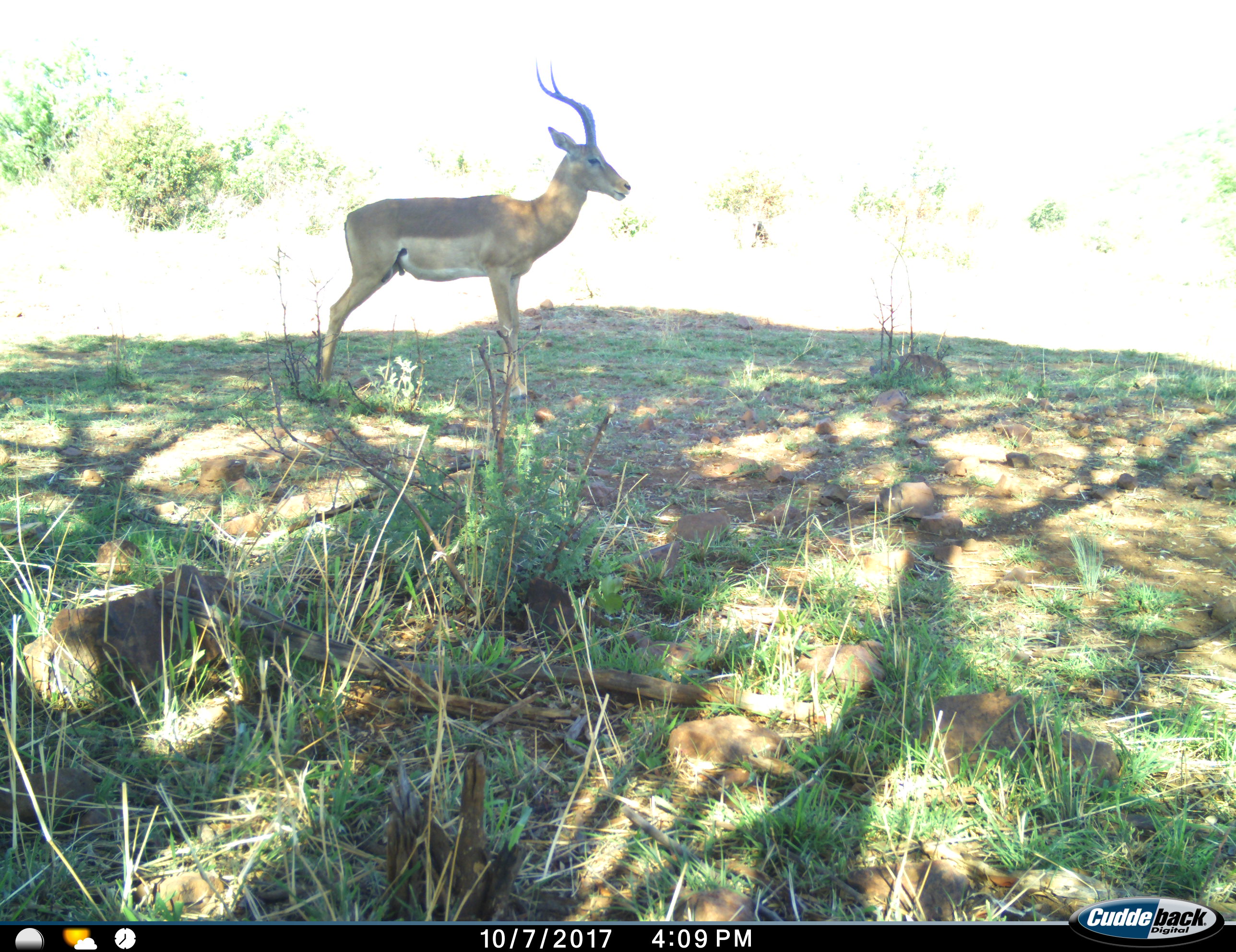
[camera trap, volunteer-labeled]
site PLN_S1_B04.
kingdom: Animalia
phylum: Chordata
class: Mammalia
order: Artiodactyla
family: Bovidae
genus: Aepyceros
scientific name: Aepyceros melampus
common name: impala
Impala (Aepyceros melampus), count 1. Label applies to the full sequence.